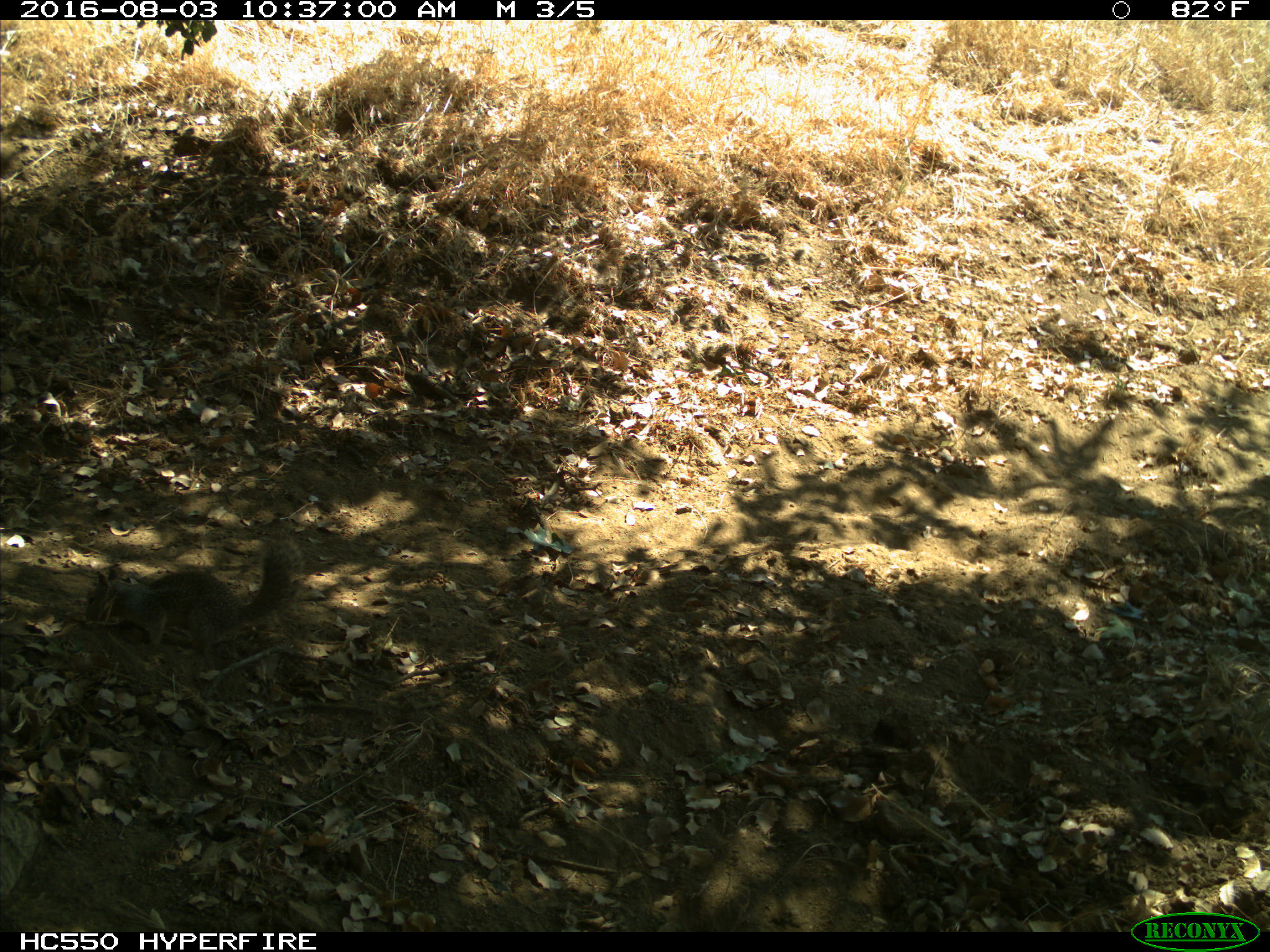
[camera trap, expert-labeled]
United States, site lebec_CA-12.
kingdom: Animalia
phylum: Chordata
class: Mammalia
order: Rodentia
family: Sciuridae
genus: Otospermophilus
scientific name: Otospermophilus beecheyi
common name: california ground squirrel